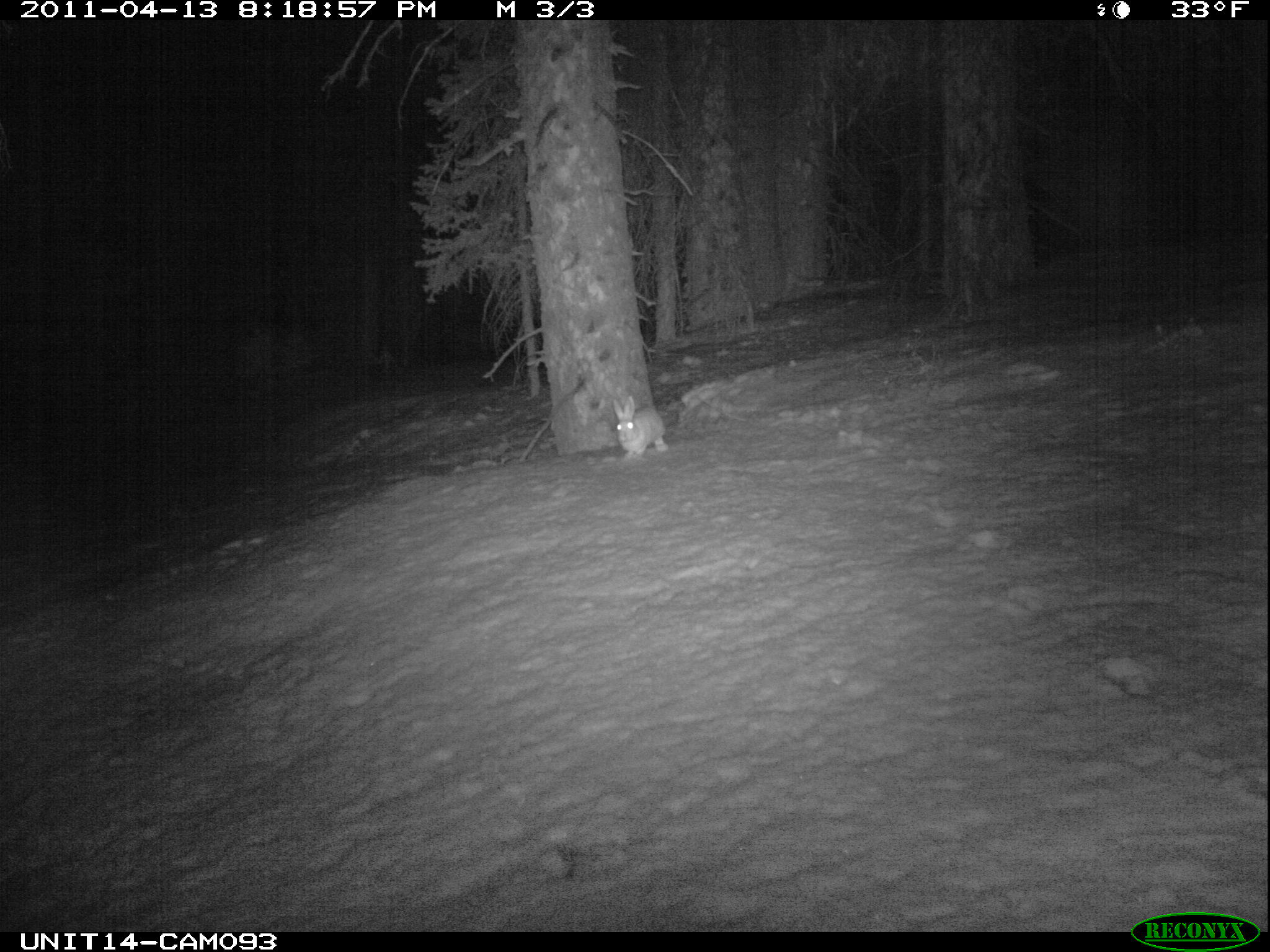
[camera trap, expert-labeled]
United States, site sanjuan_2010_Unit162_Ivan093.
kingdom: Animalia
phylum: Chordata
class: Mammalia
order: Lagomorpha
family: Leporidae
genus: Lepus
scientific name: Lepus americanus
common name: snowshoe hare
Lepus americanus (snowshoe hare).